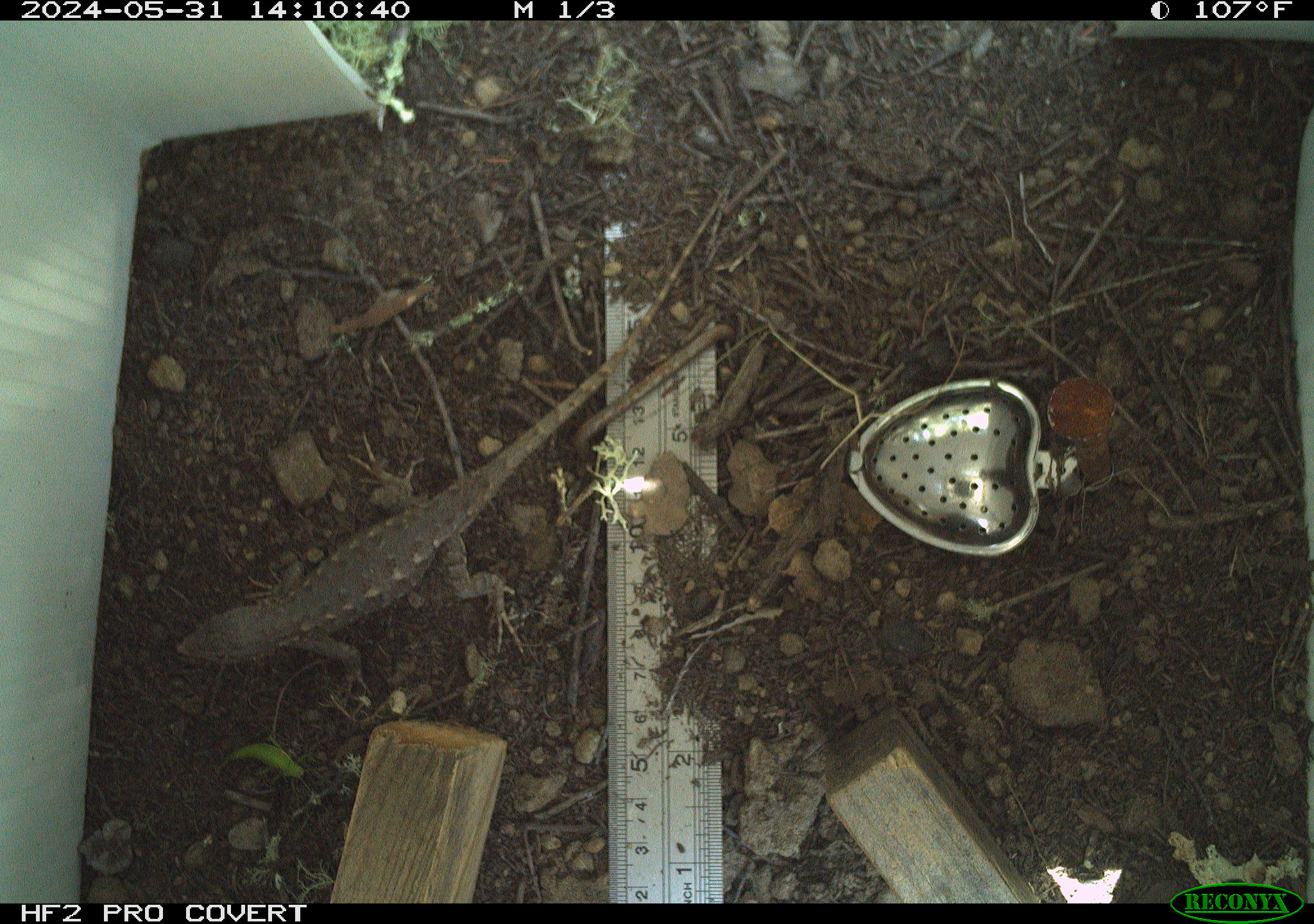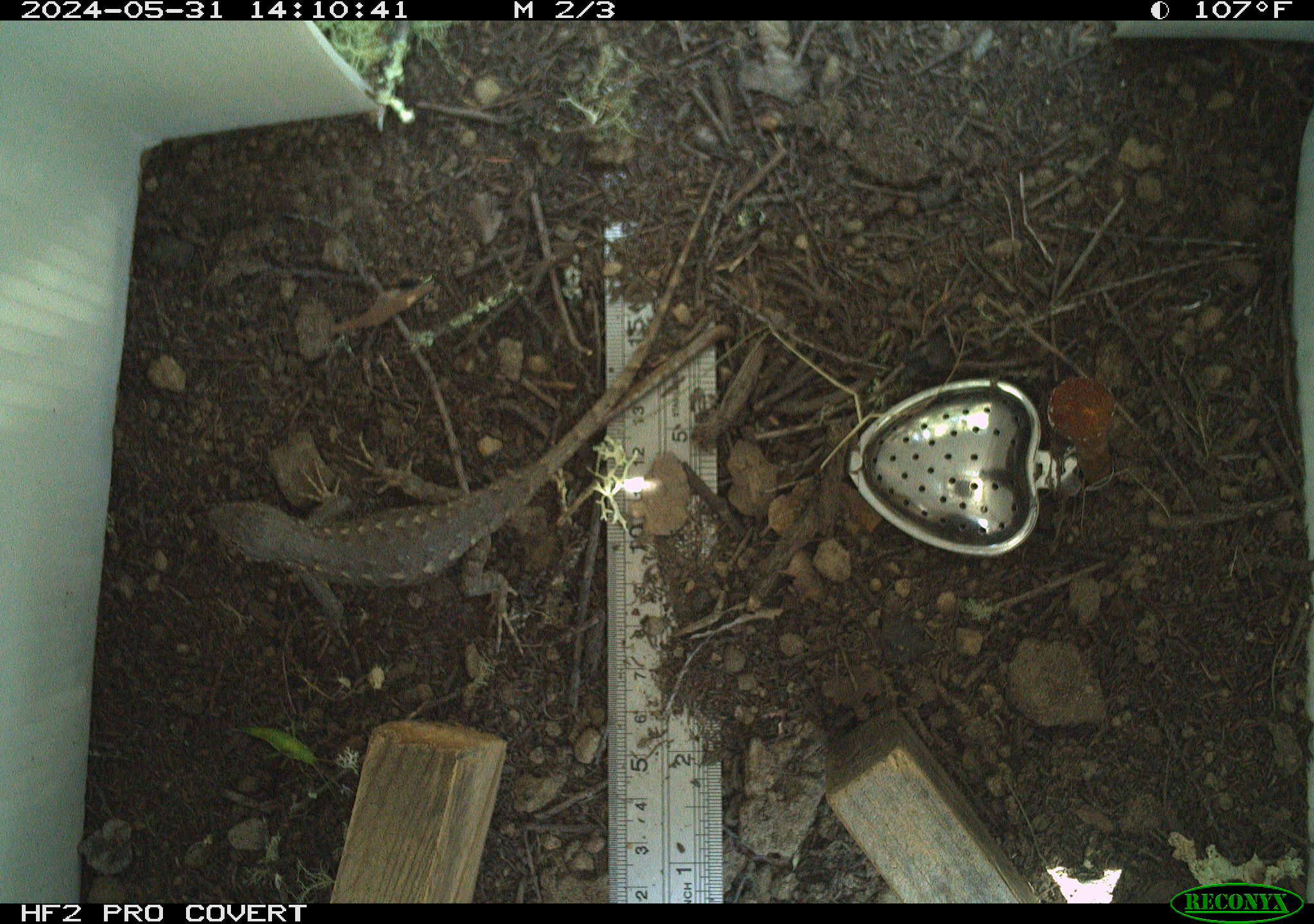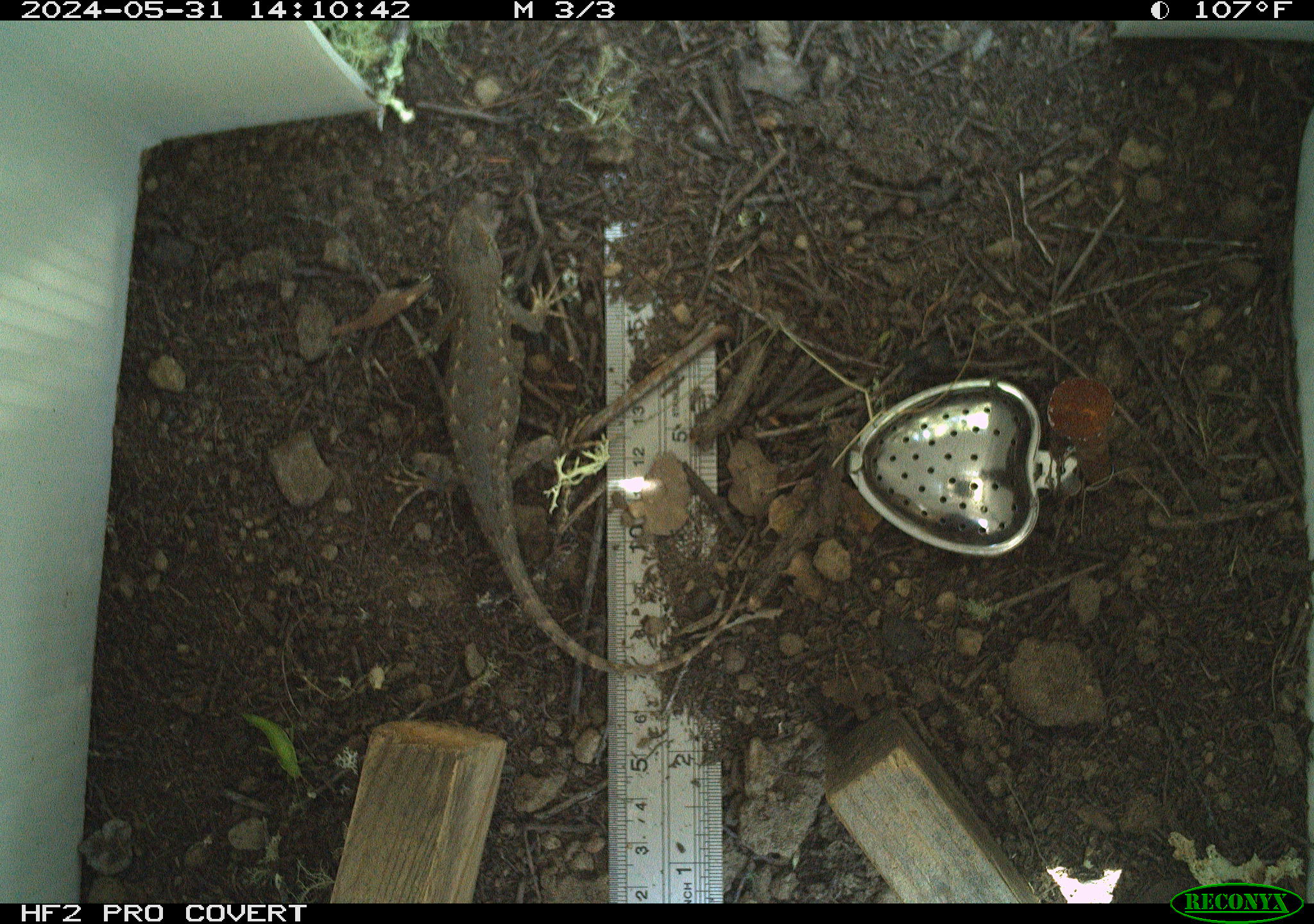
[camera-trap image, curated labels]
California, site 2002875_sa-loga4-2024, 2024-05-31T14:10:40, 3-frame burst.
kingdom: Animalia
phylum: Chordata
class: Reptilia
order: Squamata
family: Phrynosomatidae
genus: Sceloporus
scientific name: Sceloporus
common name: spiny lizards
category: sceloporus species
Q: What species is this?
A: Sceloporus species (spiny lizards) (Sceloporus).